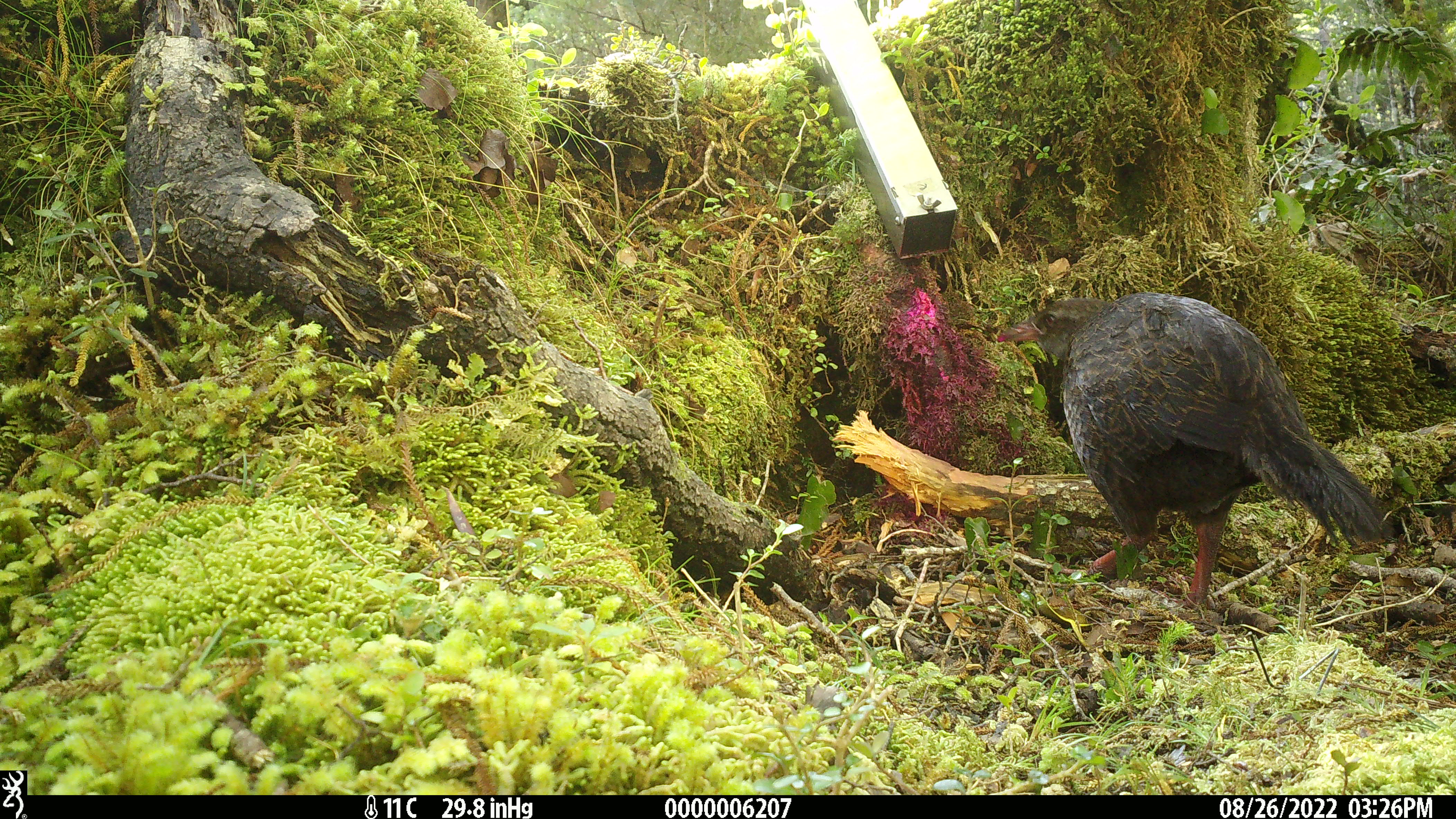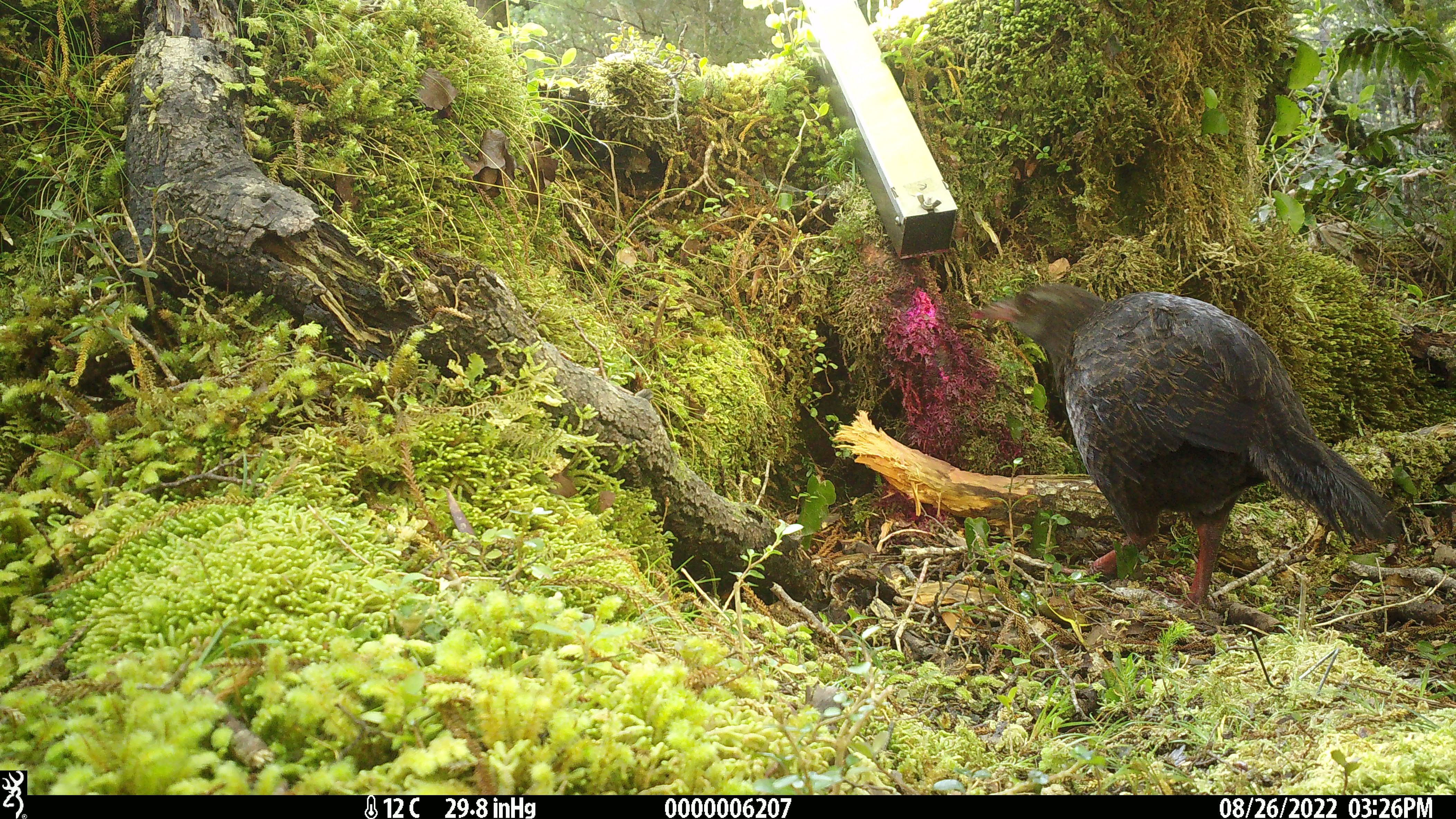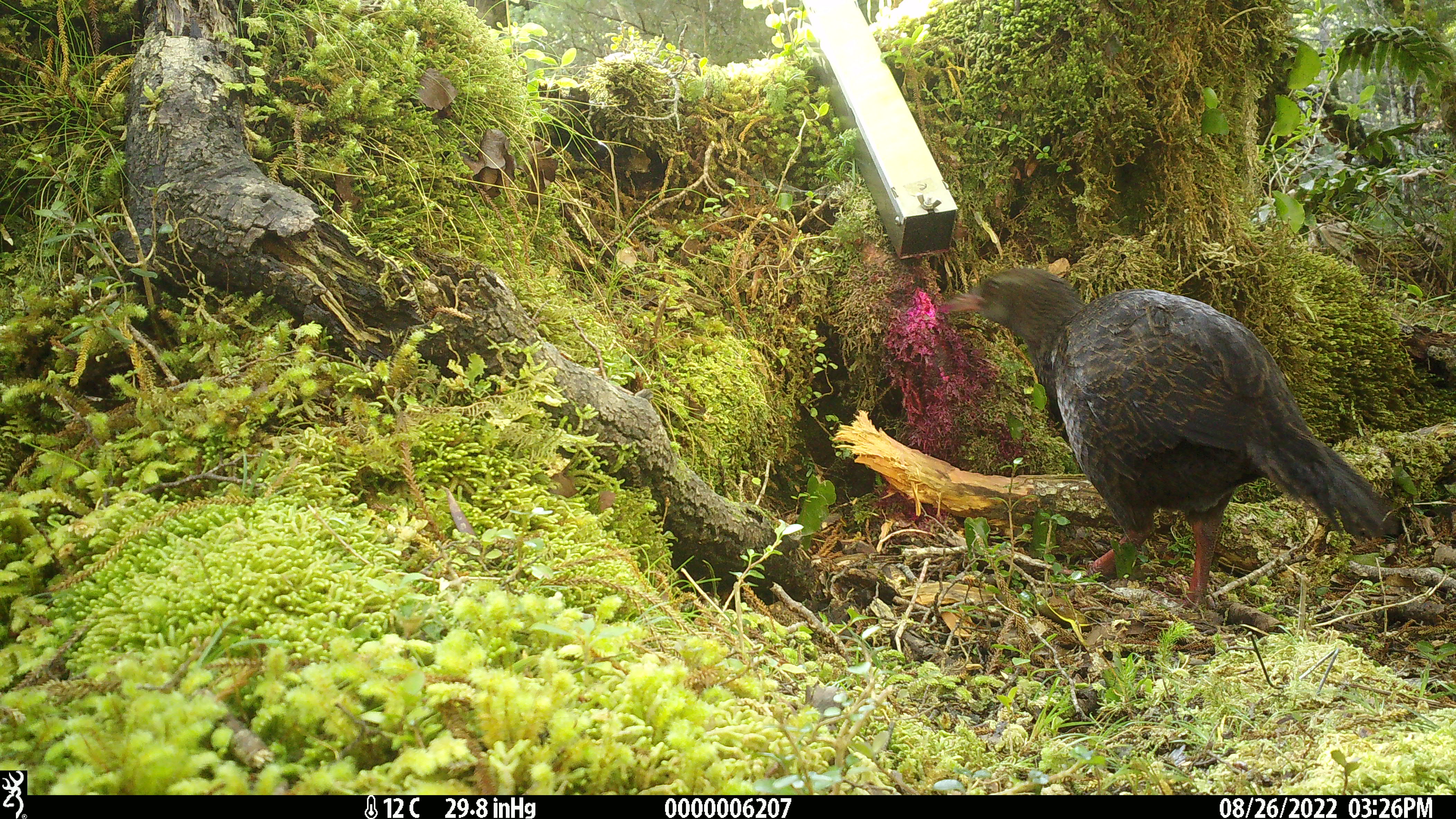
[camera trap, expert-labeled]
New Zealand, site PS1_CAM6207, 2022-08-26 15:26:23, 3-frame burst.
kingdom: Animalia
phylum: Chordata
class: Aves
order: Gruiformes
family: Rallidae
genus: Gallirallus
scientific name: Gallirallus australis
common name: weka